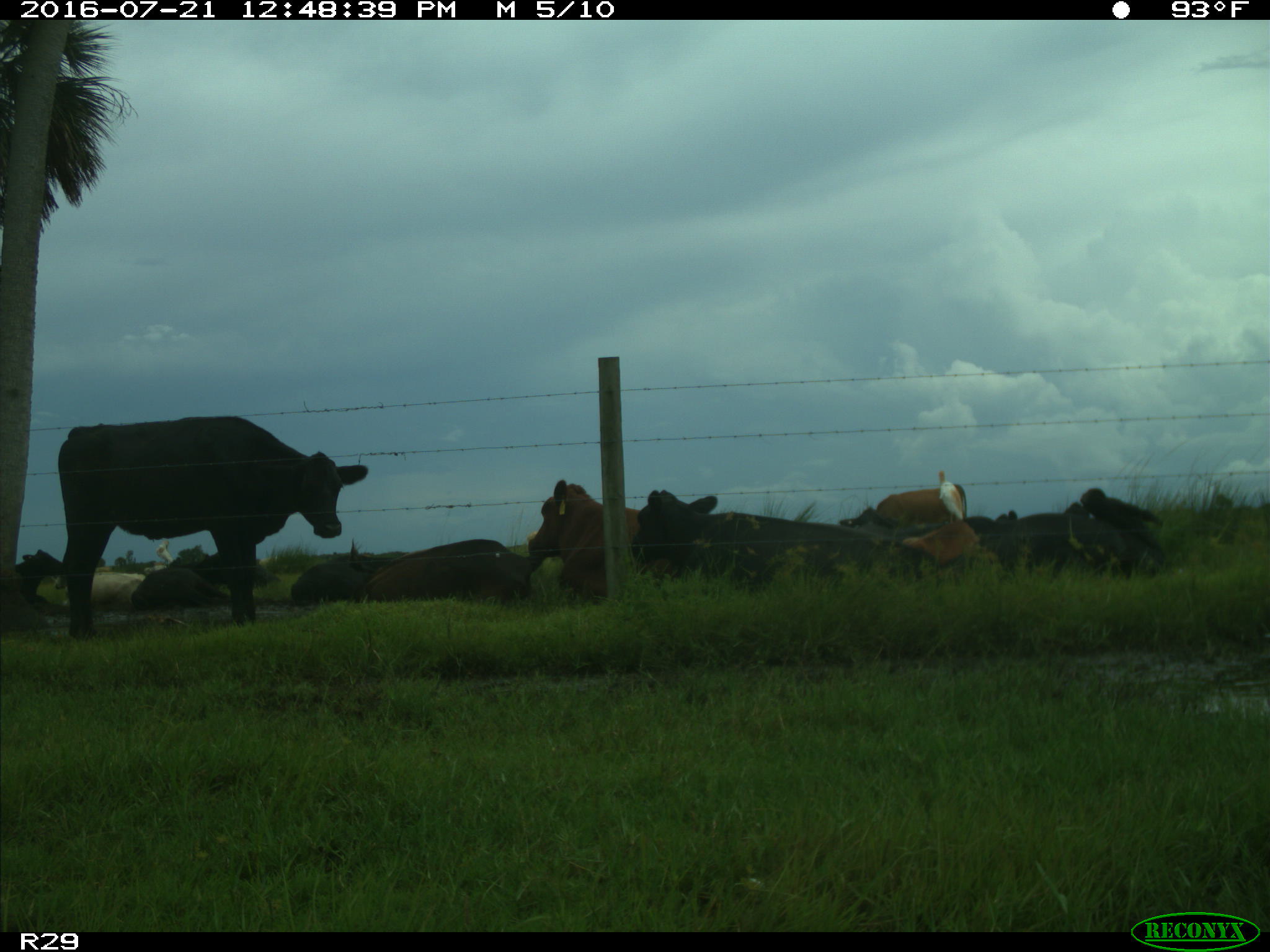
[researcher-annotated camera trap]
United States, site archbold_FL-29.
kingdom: Animalia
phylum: Chordata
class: Mammalia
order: Artiodactyla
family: Bovidae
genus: Bos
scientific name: Bos taurus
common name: domestic cow